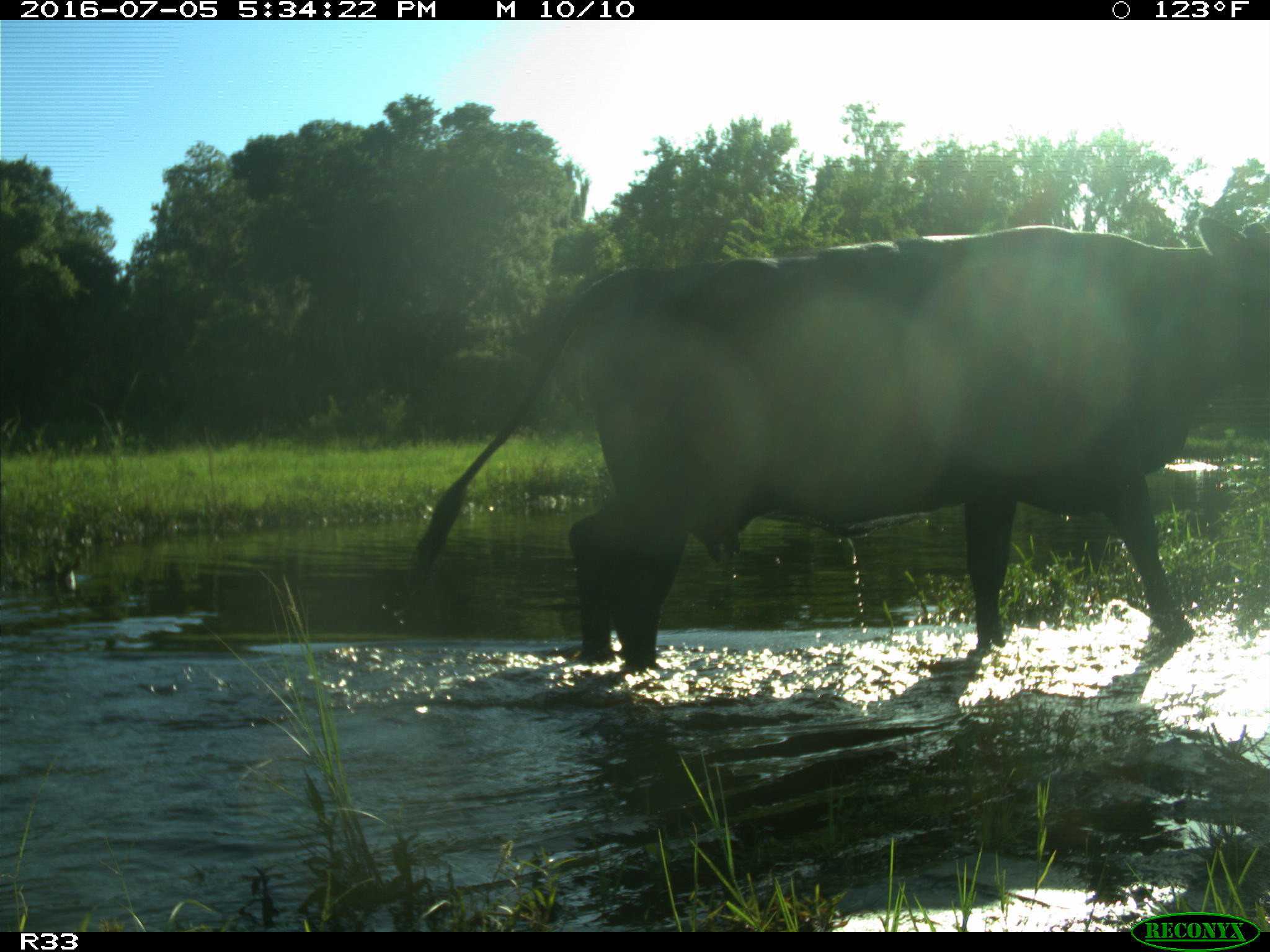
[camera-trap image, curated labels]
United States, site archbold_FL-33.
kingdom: Animalia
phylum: Chordata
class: Mammalia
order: Artiodactyla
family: Bovidae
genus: Bos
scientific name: Bos taurus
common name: domestic cow